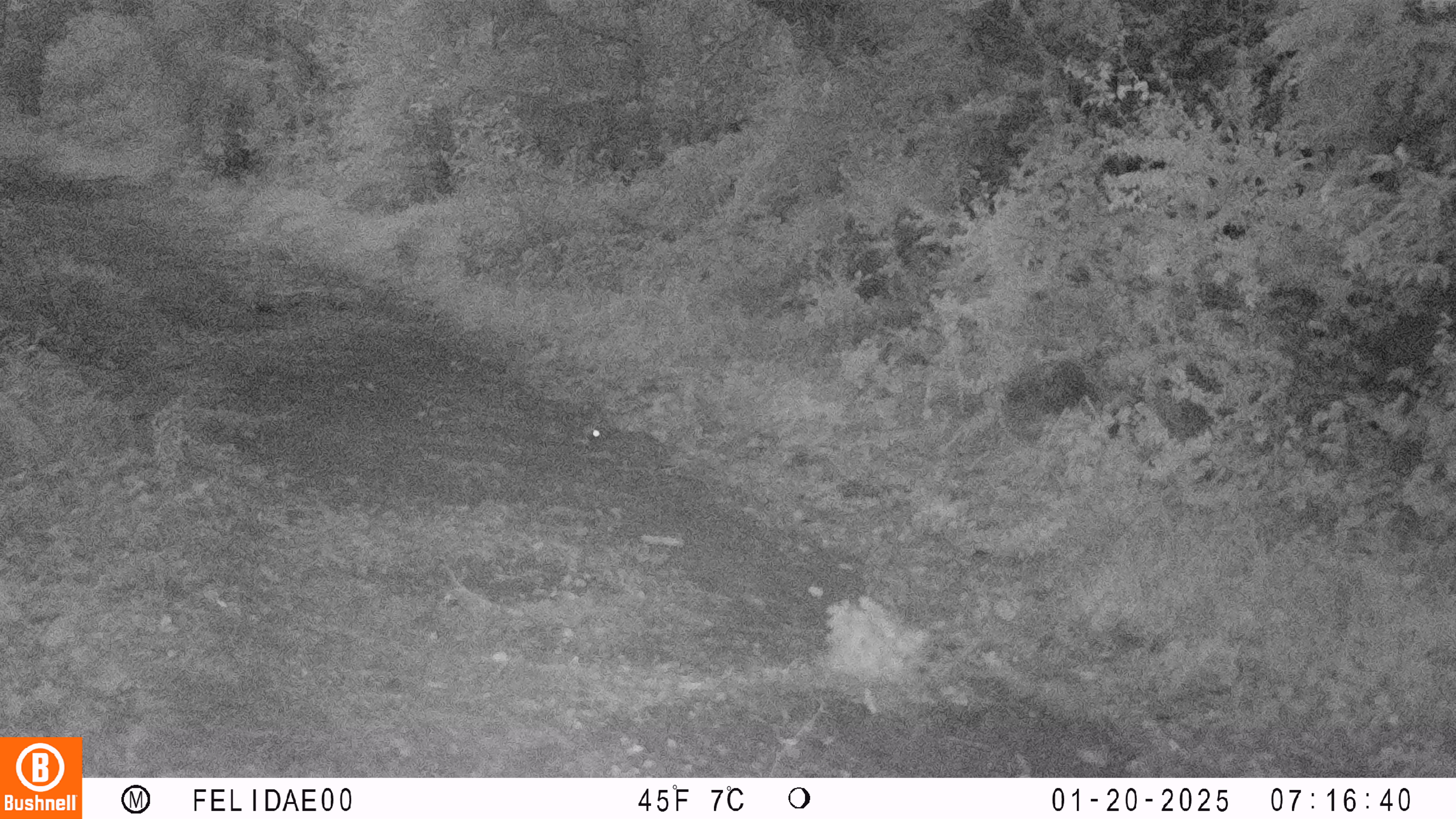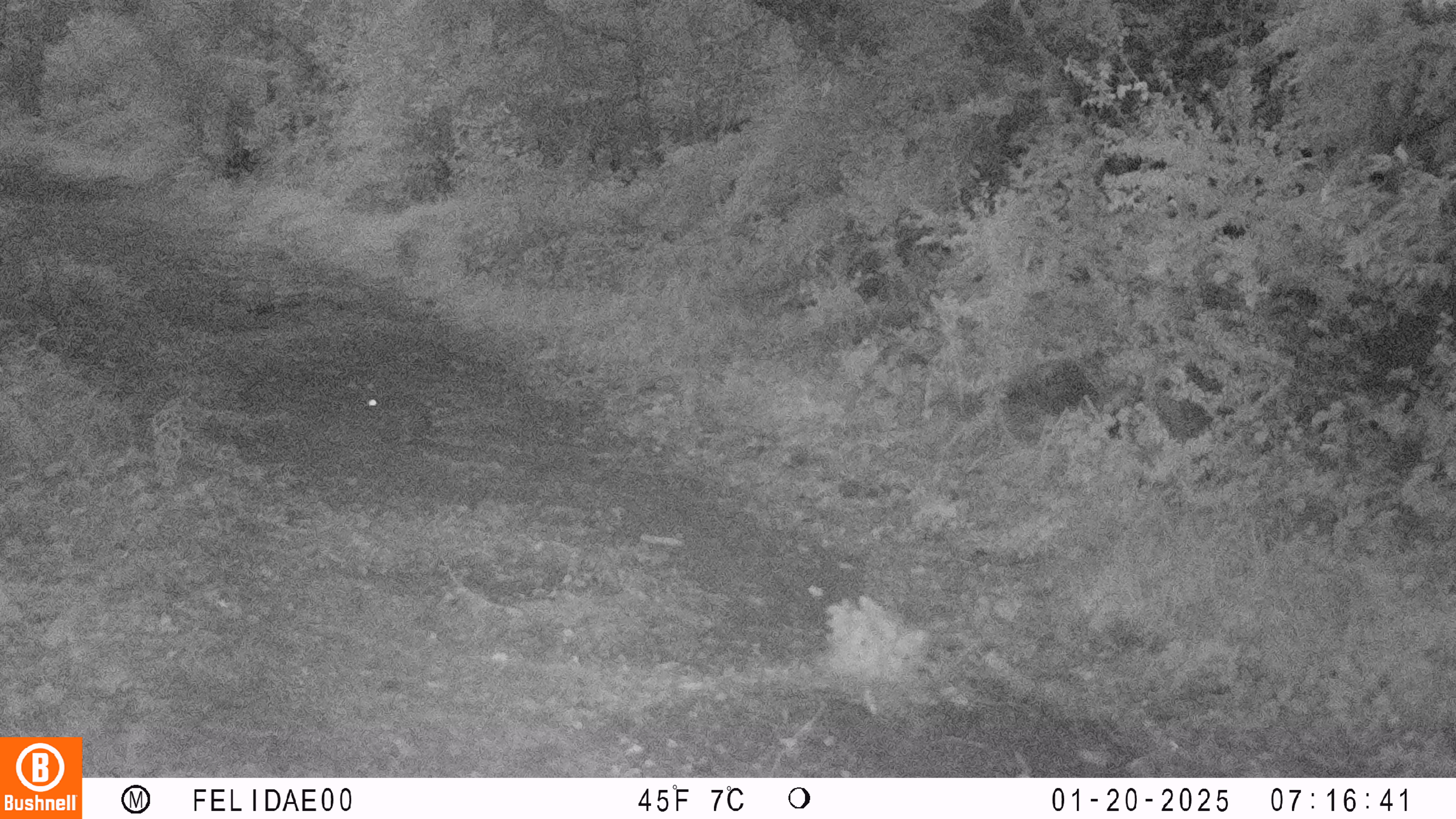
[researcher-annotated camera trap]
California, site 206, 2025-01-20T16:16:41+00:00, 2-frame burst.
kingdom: Animalia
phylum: Chordata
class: Mammalia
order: Lagomorpha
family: Leporidae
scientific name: Leporidae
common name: rabbit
Rabbit (Leporidae).